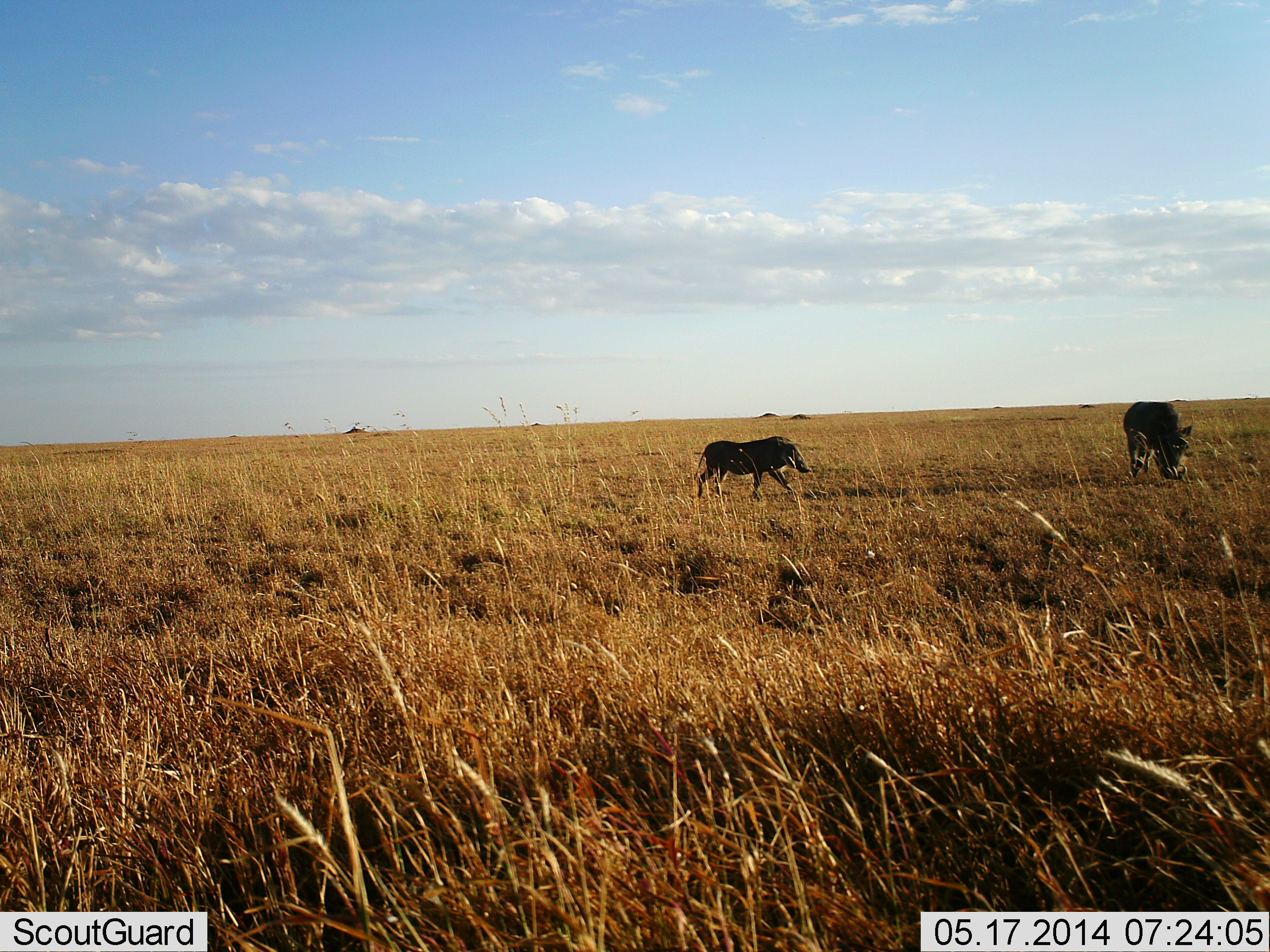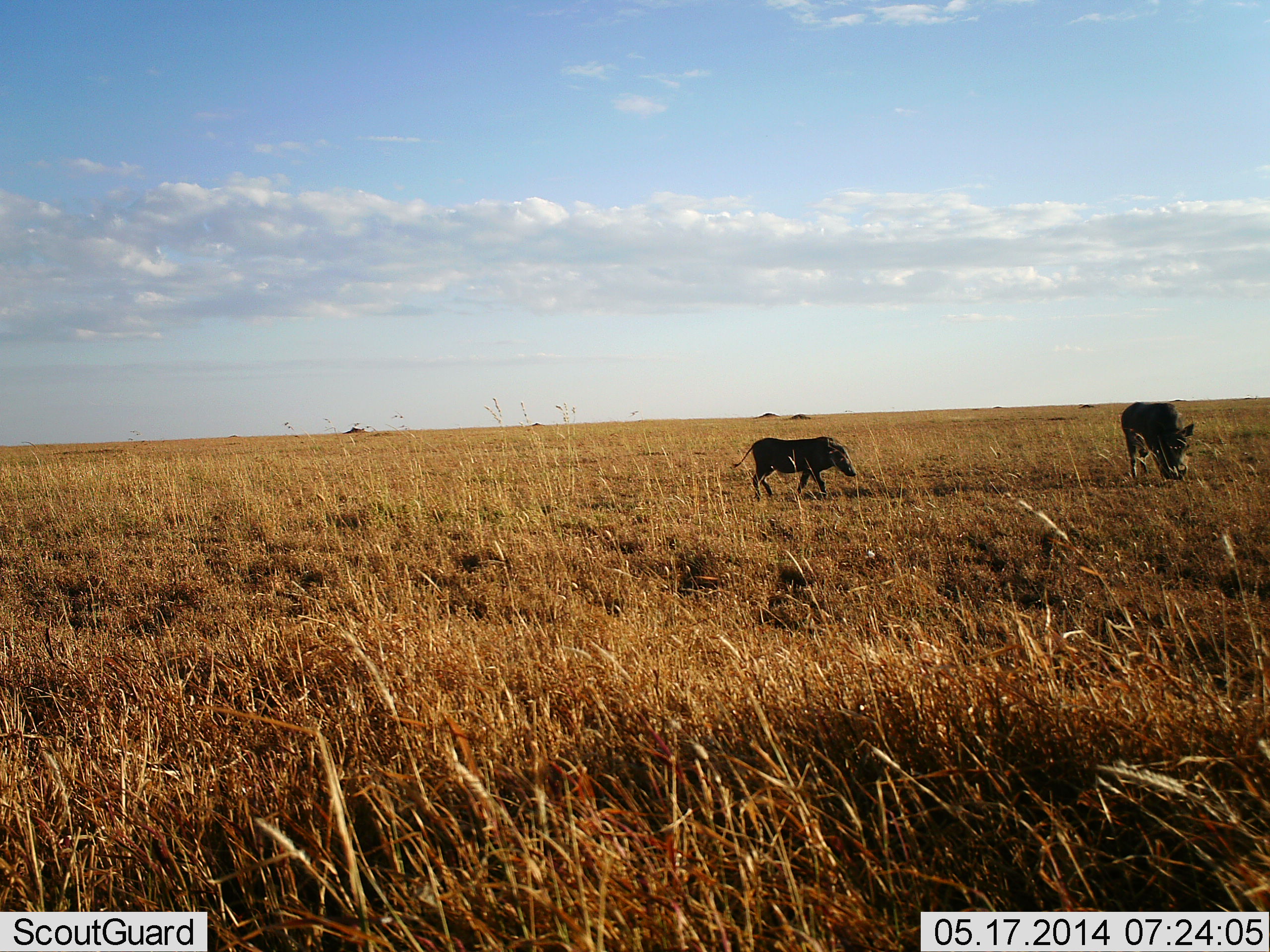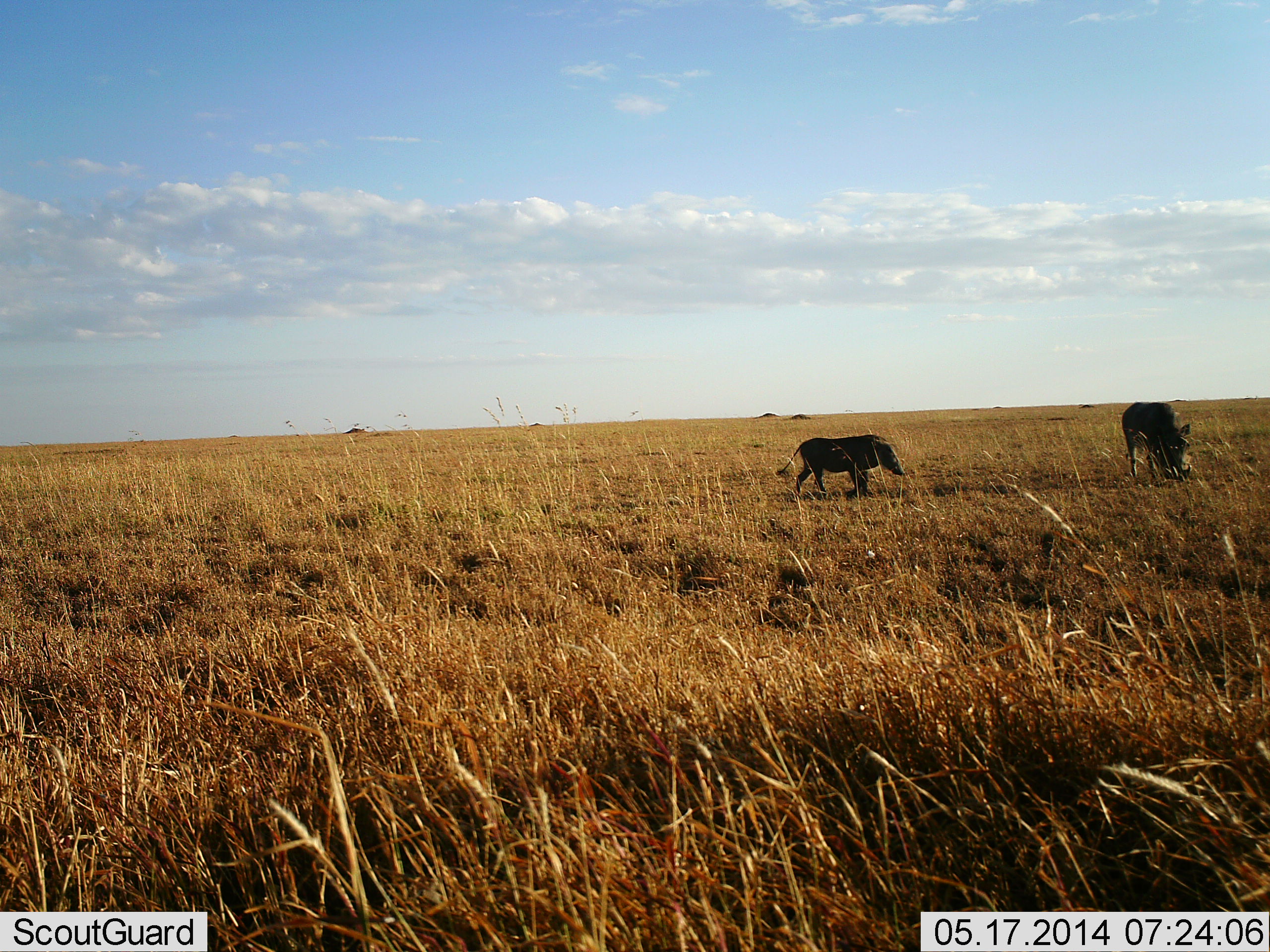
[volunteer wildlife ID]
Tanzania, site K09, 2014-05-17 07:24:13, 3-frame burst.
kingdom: Animalia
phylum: Chordata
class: Mammalia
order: Artiodactyla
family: Suidae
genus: Phacochoerus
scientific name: Phacochoerus africanus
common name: warthog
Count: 2.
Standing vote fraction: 30%.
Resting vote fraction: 0%.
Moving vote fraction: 80%.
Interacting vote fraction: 0%.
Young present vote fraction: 0%.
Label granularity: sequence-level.